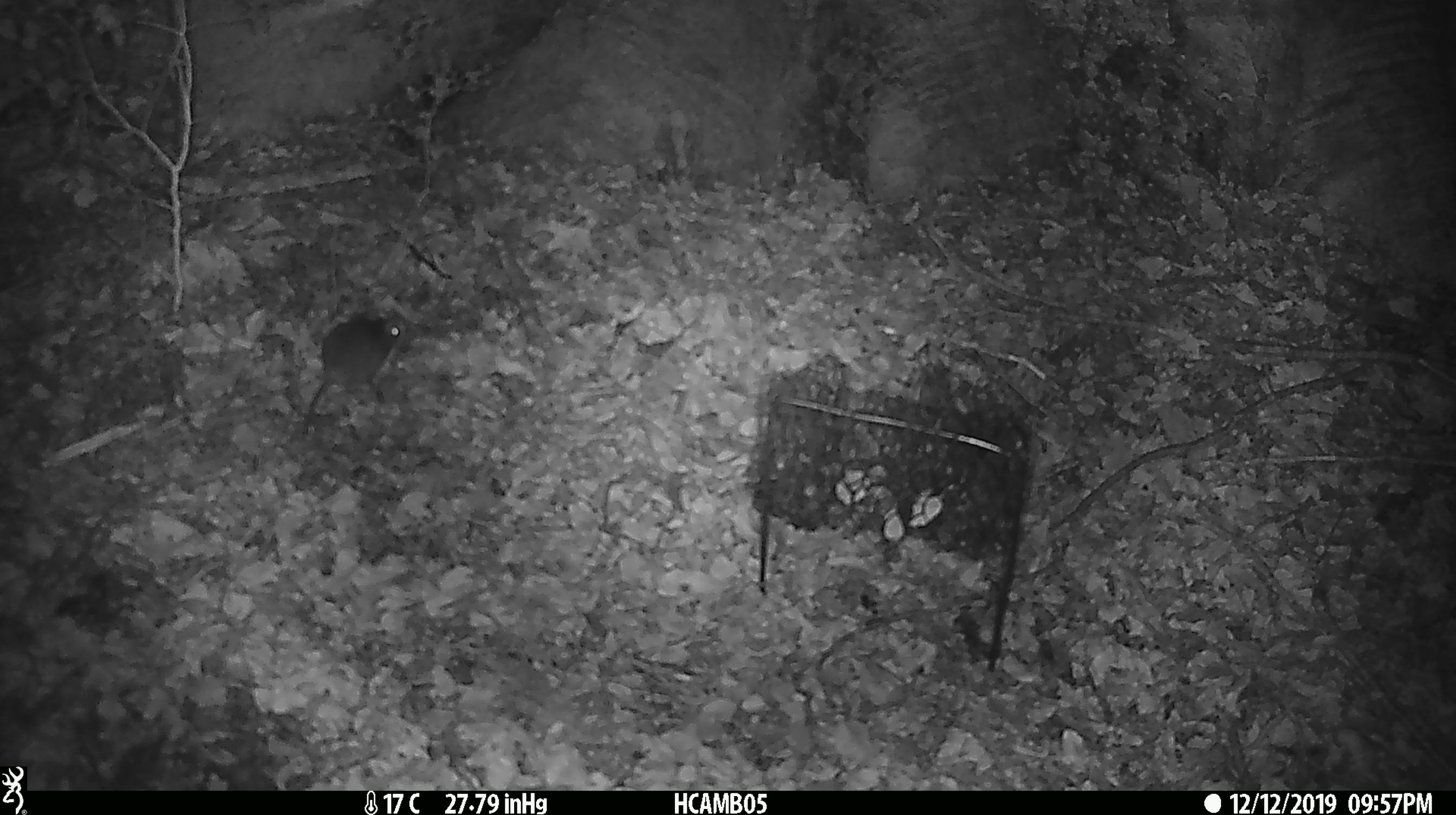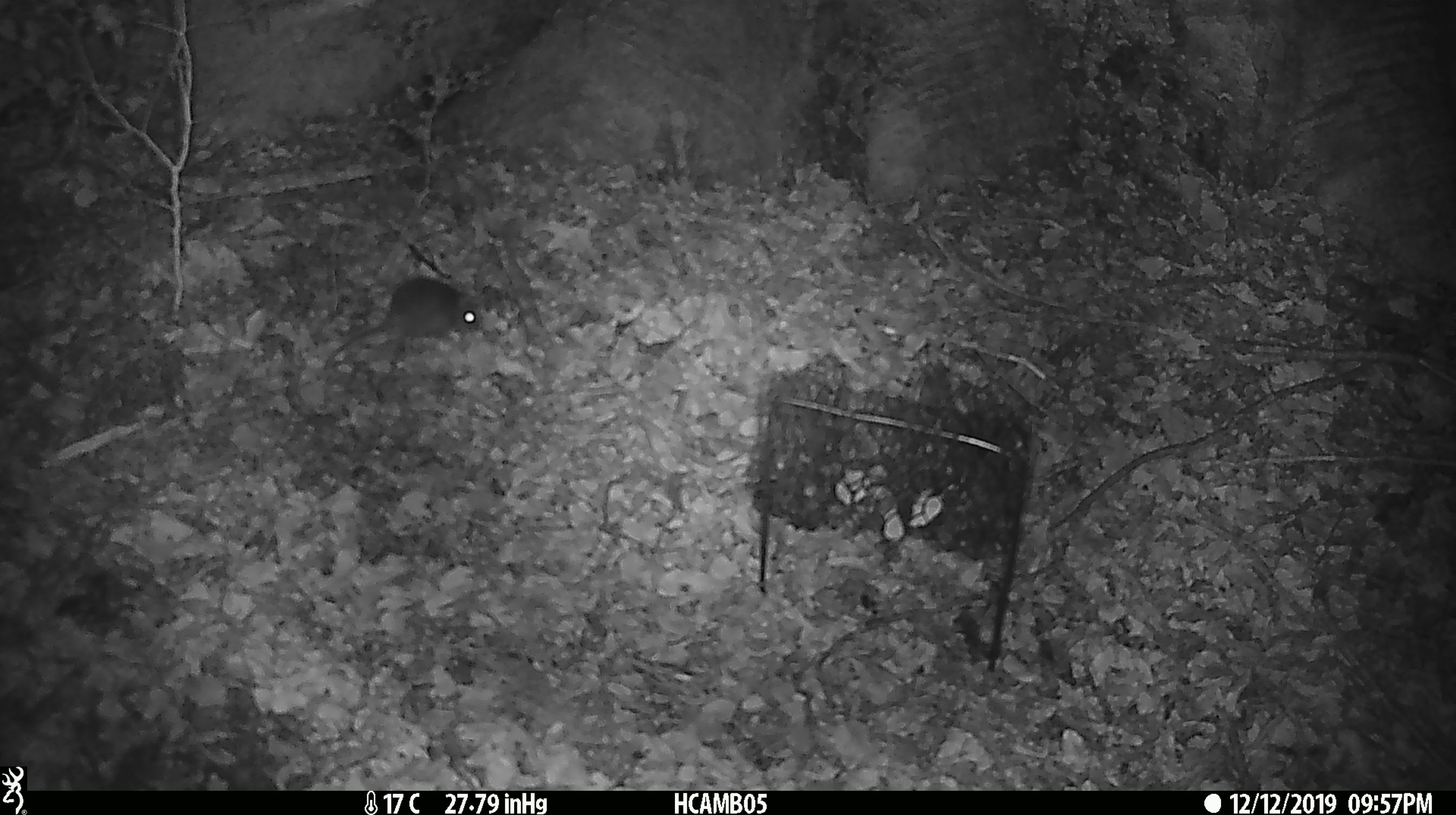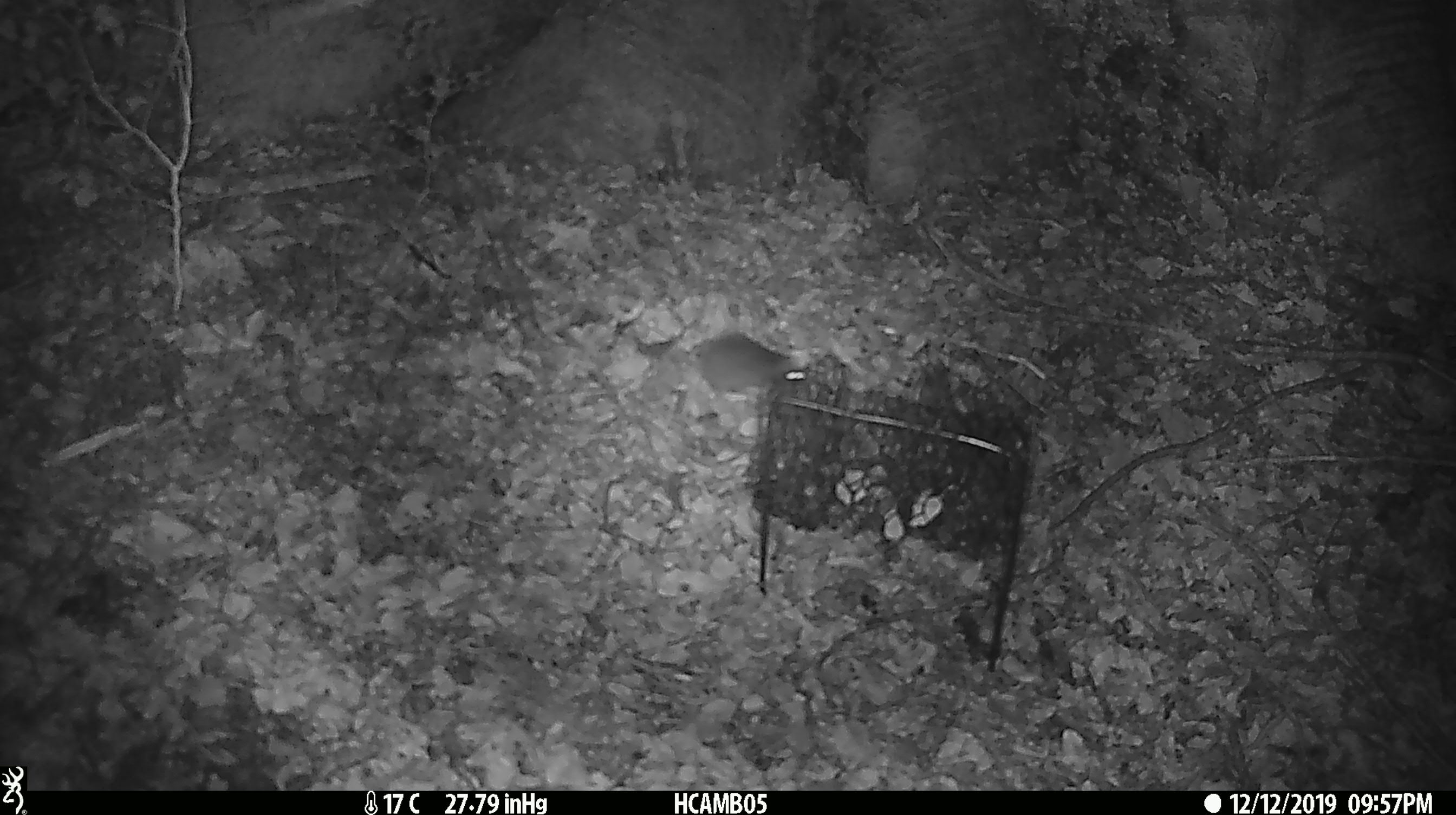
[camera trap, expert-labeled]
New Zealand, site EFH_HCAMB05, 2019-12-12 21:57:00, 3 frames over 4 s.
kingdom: Animalia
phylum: Chordata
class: Mammalia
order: Rodentia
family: Muridae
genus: Mus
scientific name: Mus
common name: mouse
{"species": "mouse (Mus)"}